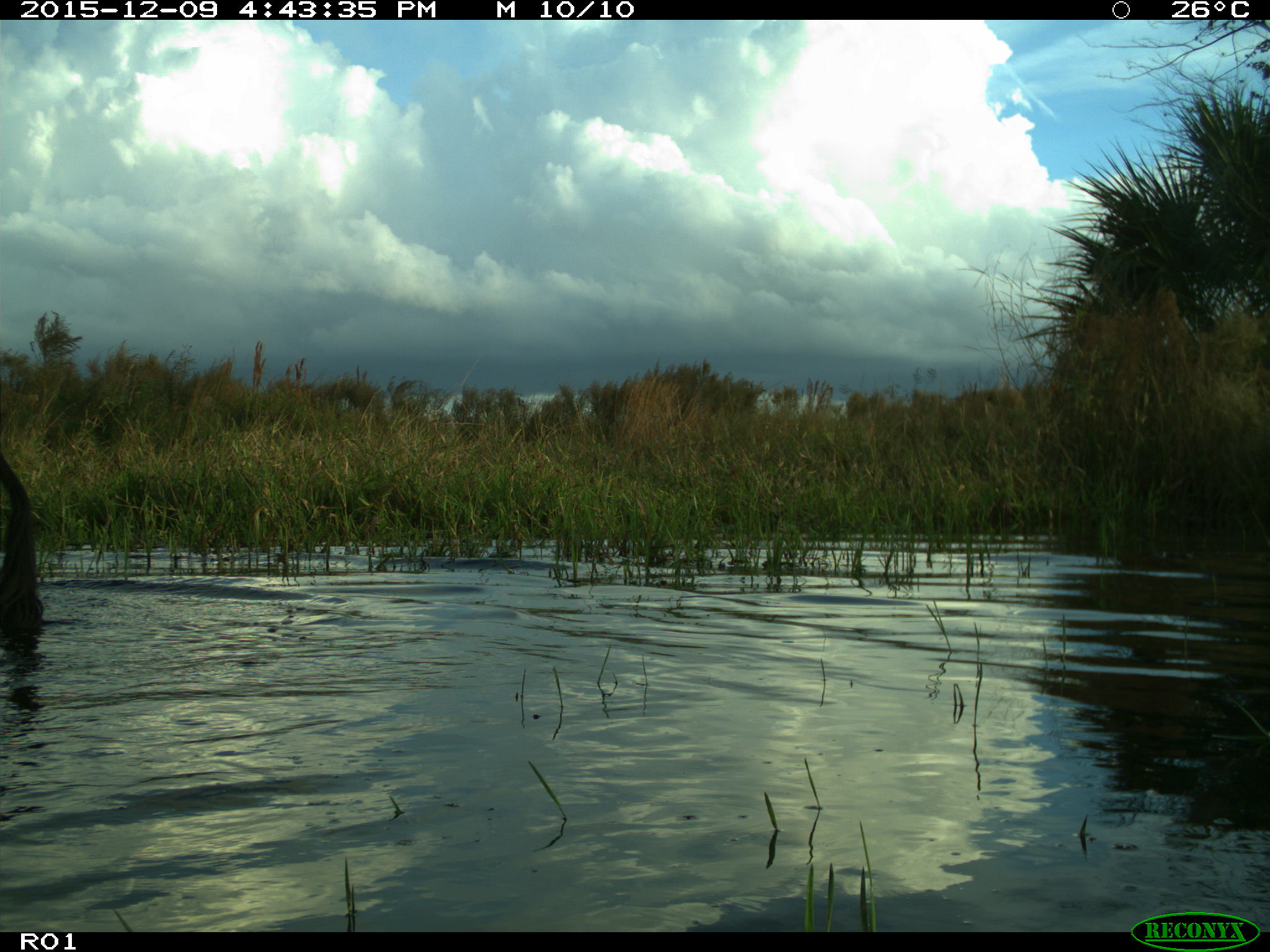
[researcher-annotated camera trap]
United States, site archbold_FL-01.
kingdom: Animalia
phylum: Chordata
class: Mammalia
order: Artiodactyla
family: Bovidae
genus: Bos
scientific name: Bos taurus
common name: domestic cow